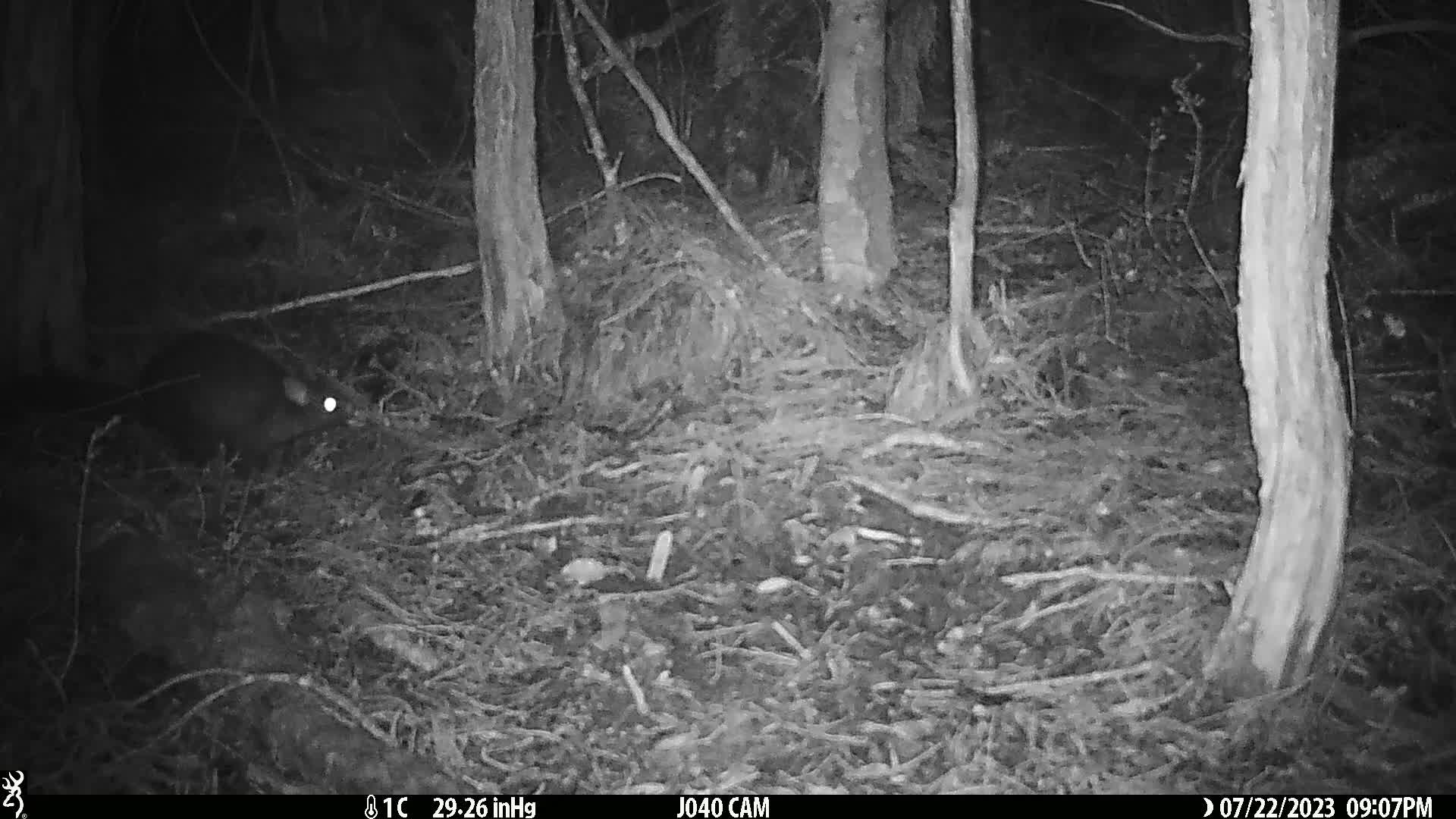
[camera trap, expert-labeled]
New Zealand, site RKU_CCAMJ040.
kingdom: Animalia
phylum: Chordata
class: Mammalia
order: Diprotodontia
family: Phalangeridae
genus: Trichosurus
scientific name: Trichosurus vulpecula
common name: common brushtail possum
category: possum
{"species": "possum (common brushtail possum) (Trichosurus vulpecula)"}